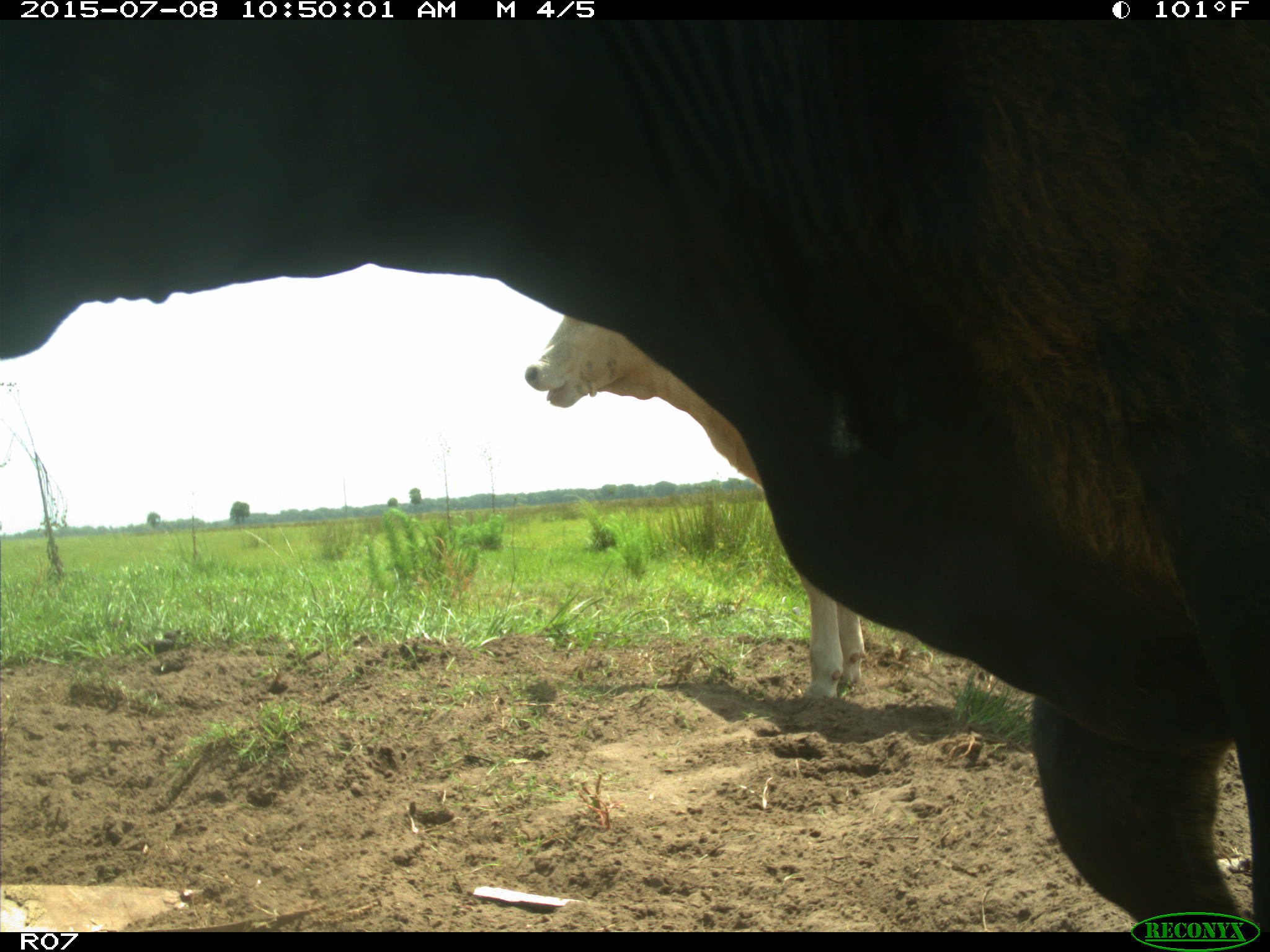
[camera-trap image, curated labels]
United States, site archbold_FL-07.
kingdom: Animalia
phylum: Chordata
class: Mammalia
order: Artiodactyla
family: Bovidae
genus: Bos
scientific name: Bos taurus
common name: domestic cow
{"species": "Bos taurus (domestic cow)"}